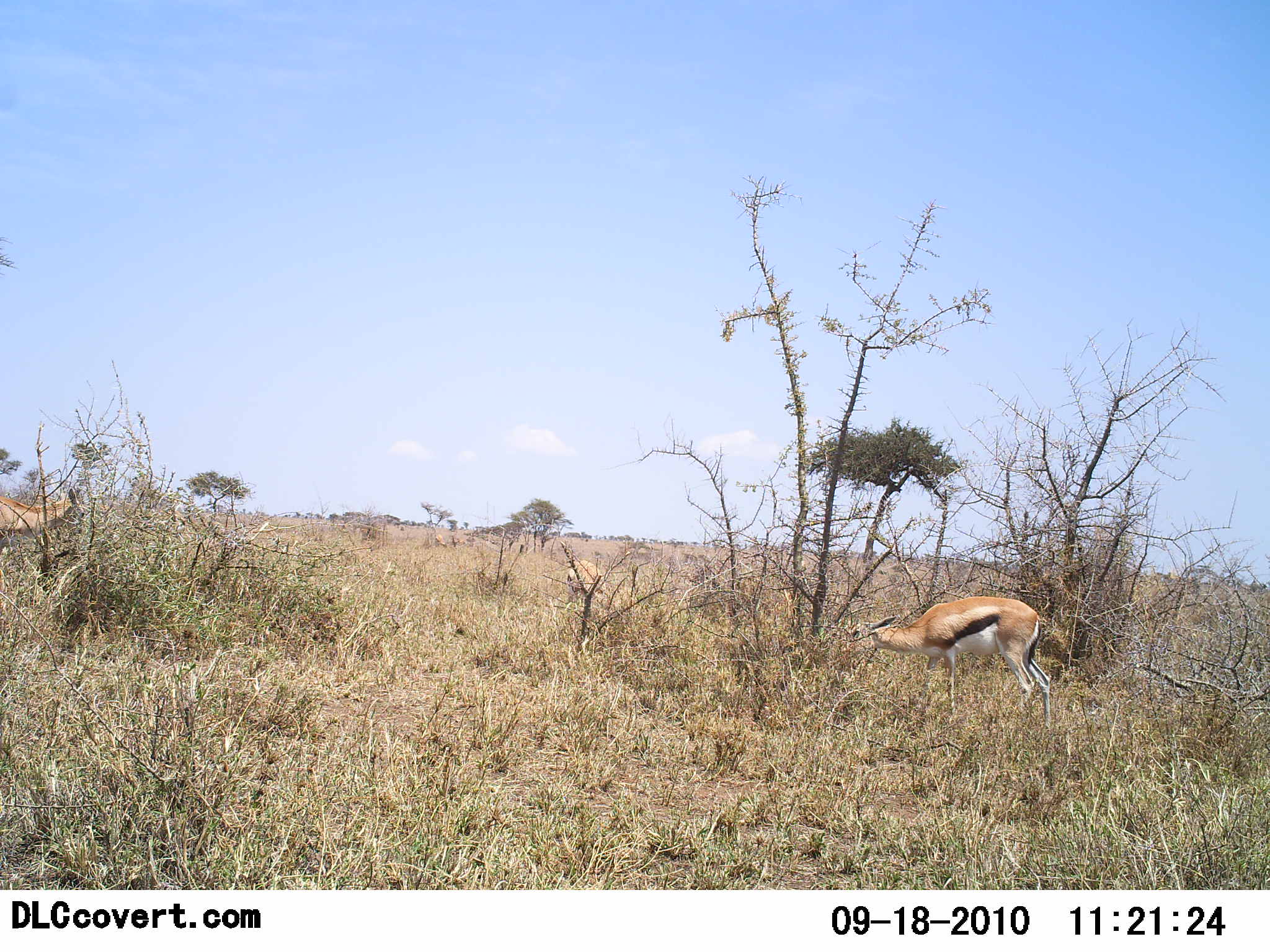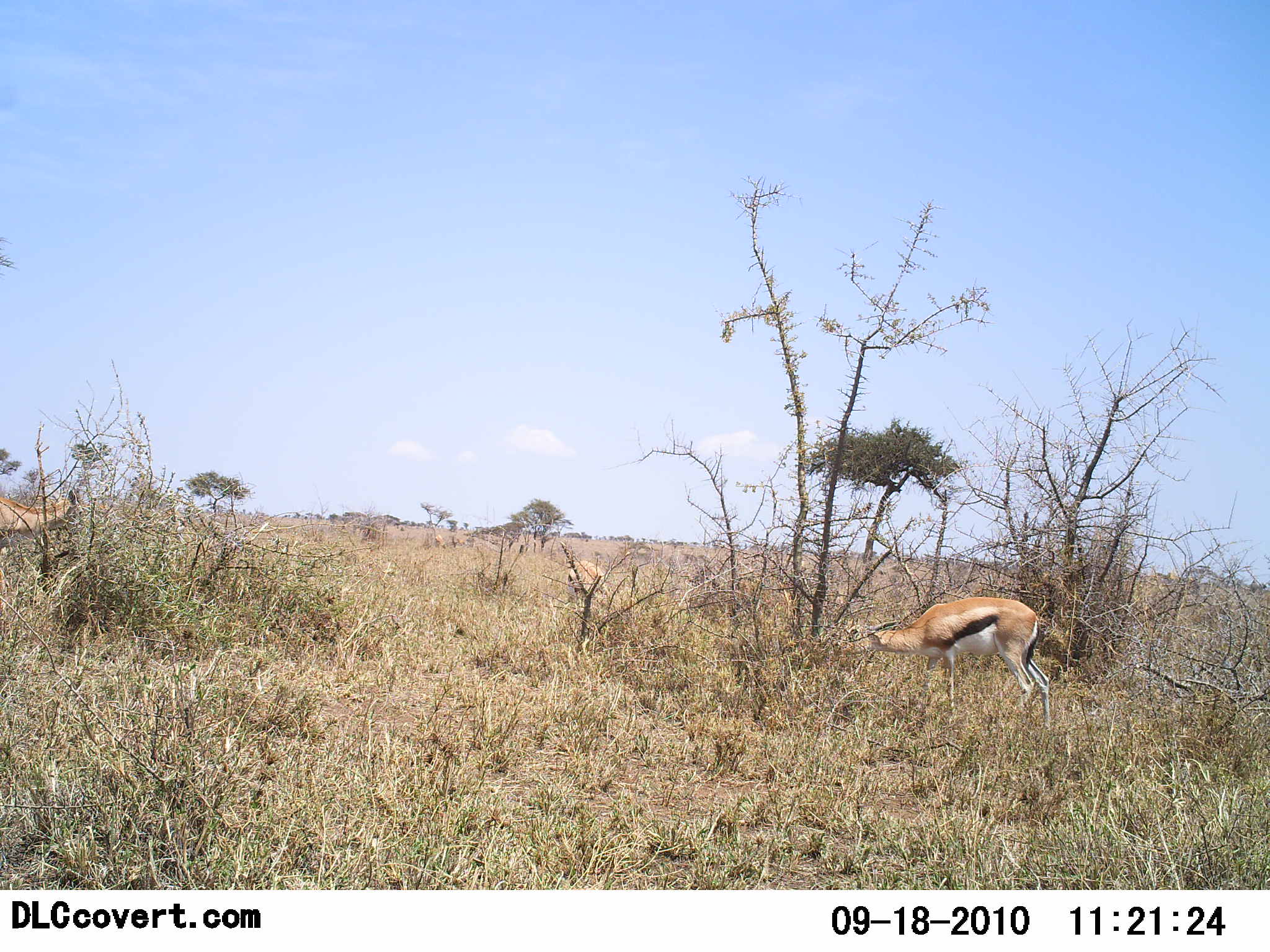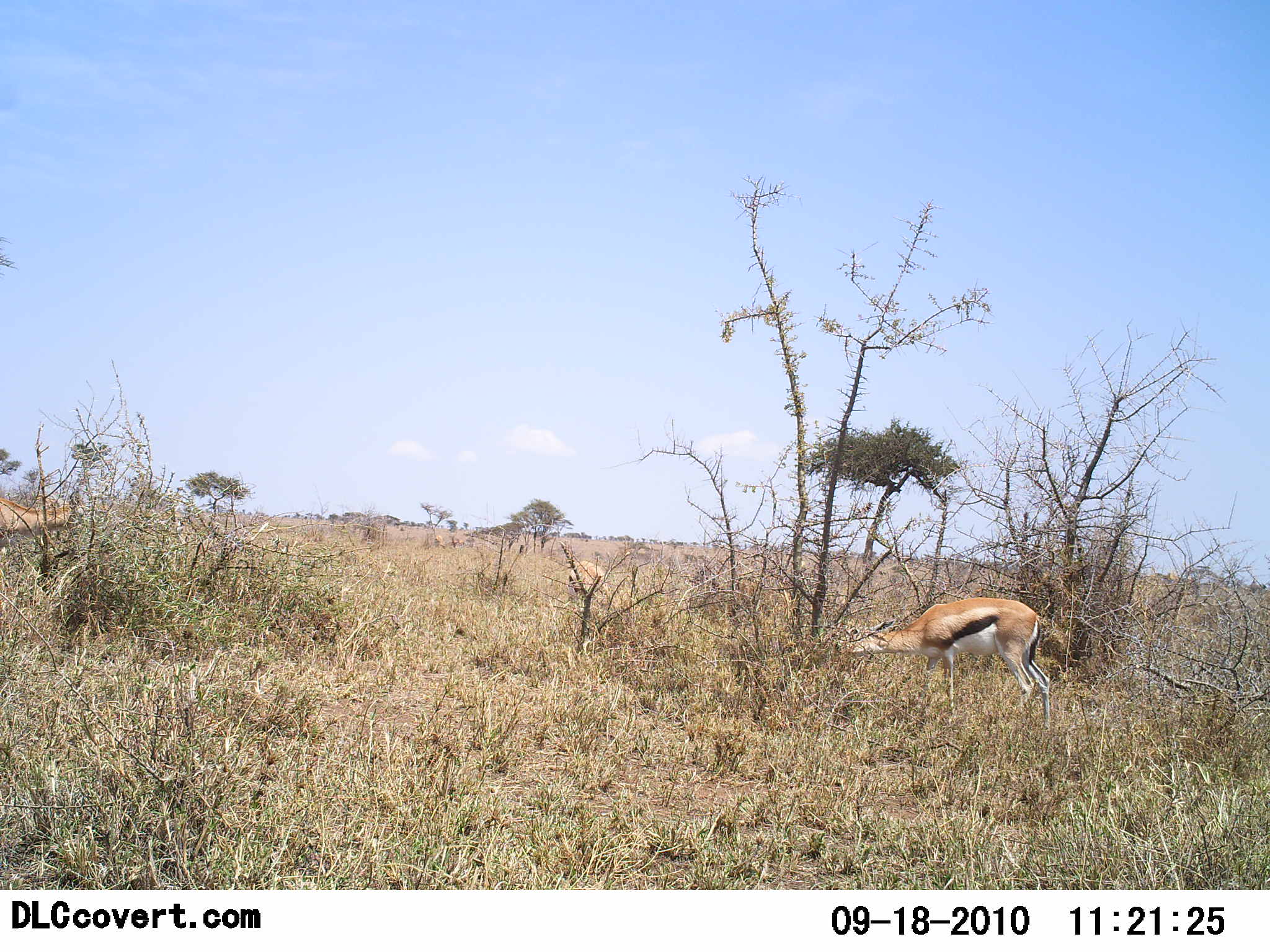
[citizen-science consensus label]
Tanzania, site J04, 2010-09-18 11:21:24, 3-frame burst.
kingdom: Animalia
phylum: Chordata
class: Mammalia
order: Artiodactyla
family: Bovidae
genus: Eudorcas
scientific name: Eudorcas thomsonii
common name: thomson's gazelle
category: gazellethomsons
Gazellethomsons (thomson's gazelle) (Eudorcas thomsonii), count 2. Behavior (volunteer vote fractions): standing 40%, resting 0%, moving 7%, interacting 0%. Young present (vote fraction): 0%. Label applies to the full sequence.